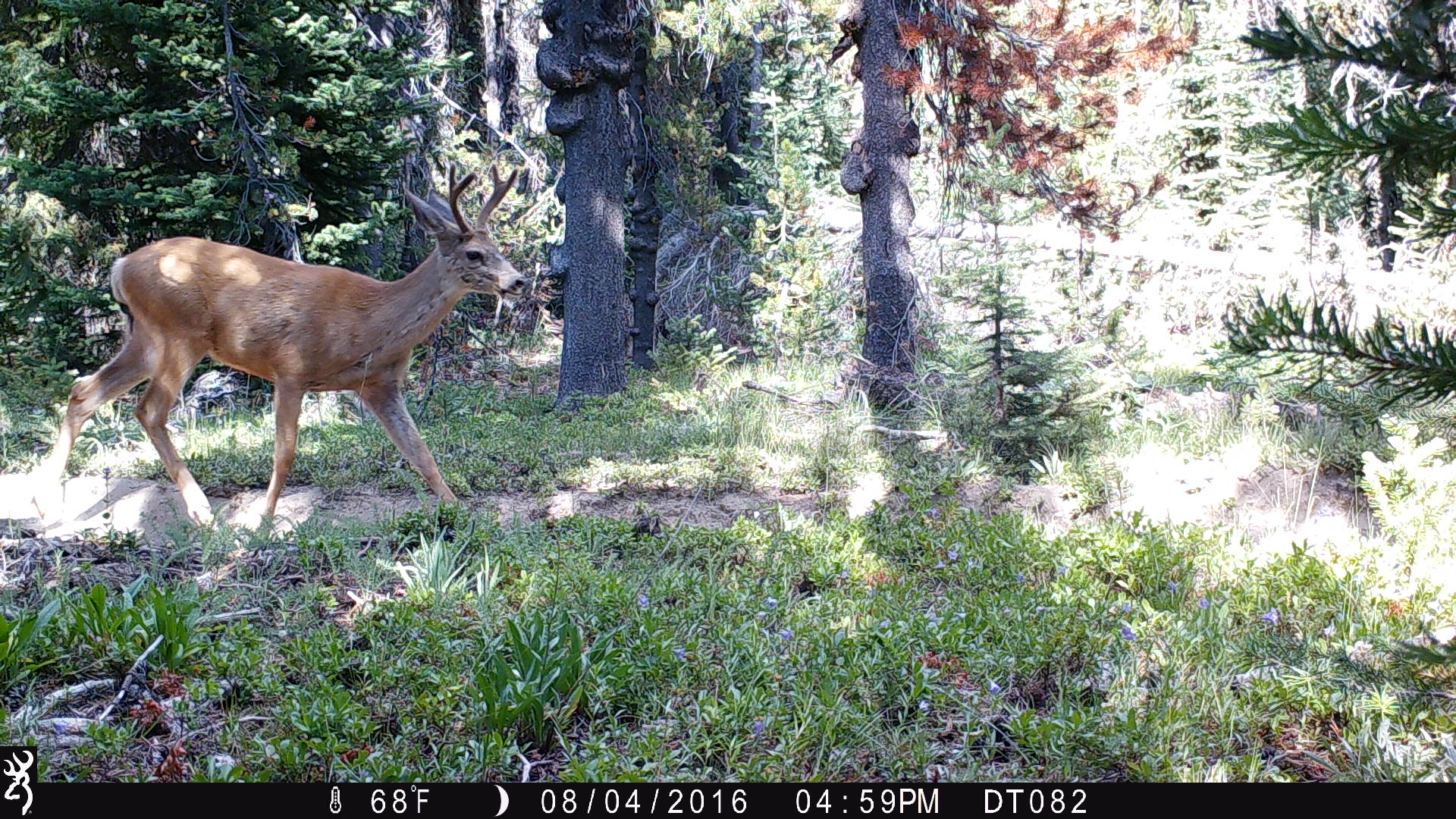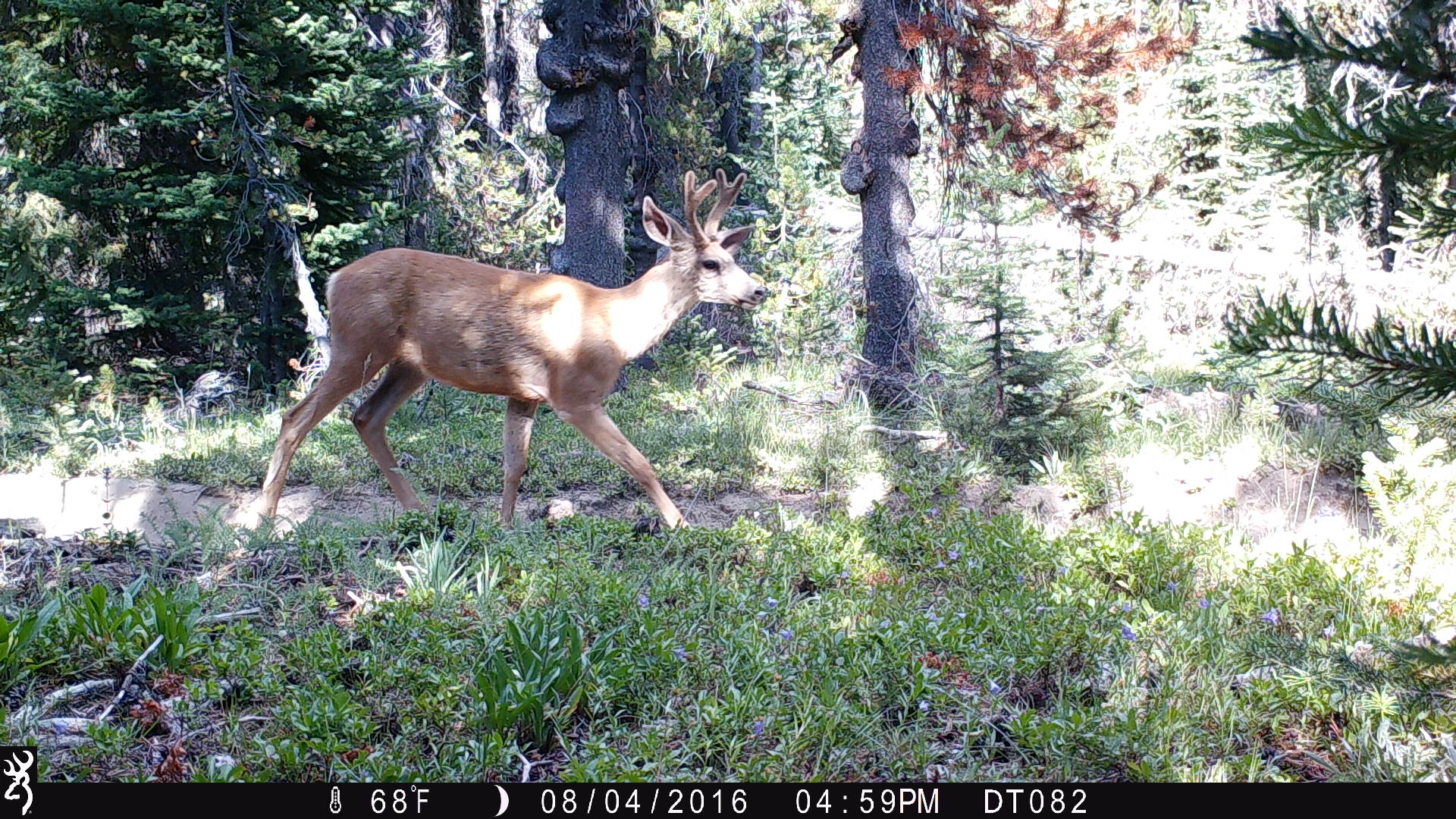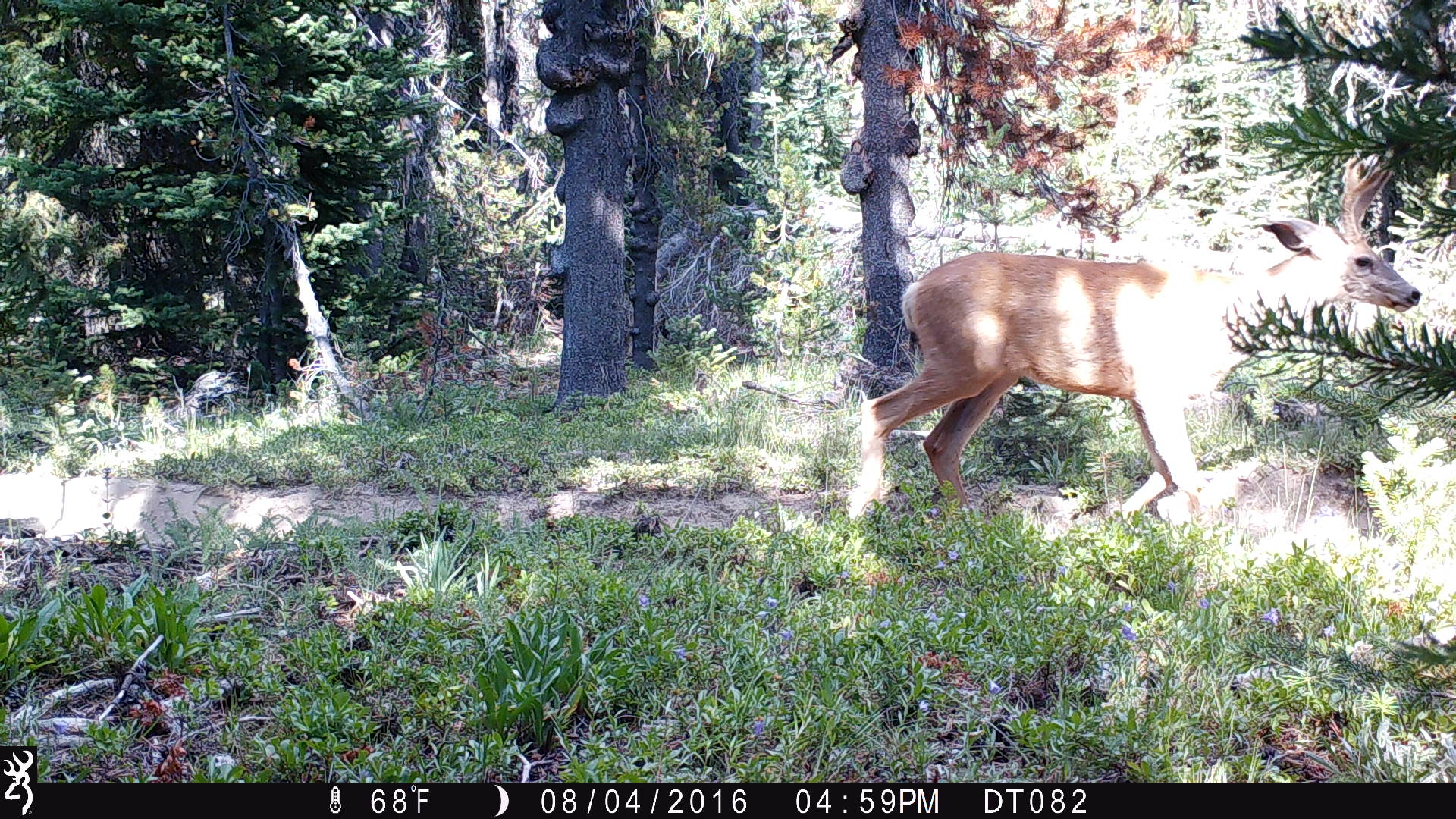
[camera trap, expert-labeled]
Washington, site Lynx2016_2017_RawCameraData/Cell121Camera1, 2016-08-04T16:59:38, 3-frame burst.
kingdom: Animalia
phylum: Chordata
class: Mammalia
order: Artiodactyla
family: Cervidae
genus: Odocoileus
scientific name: Odocoileus hemionus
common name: mule deer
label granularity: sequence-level